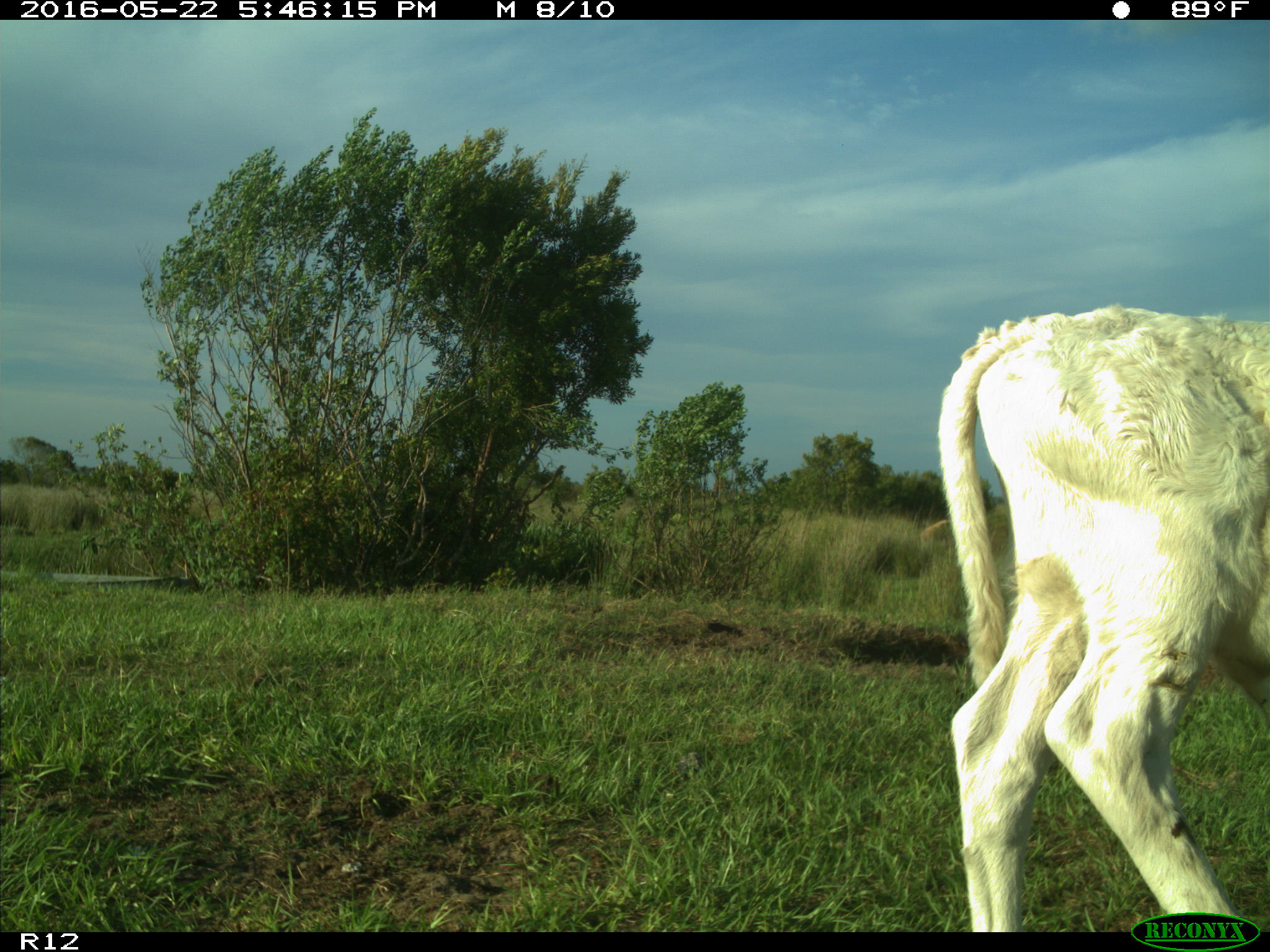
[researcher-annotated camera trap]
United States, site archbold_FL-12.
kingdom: Animalia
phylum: Chordata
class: Mammalia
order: Artiodactyla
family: Bovidae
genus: Bos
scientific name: Bos taurus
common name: domestic cow